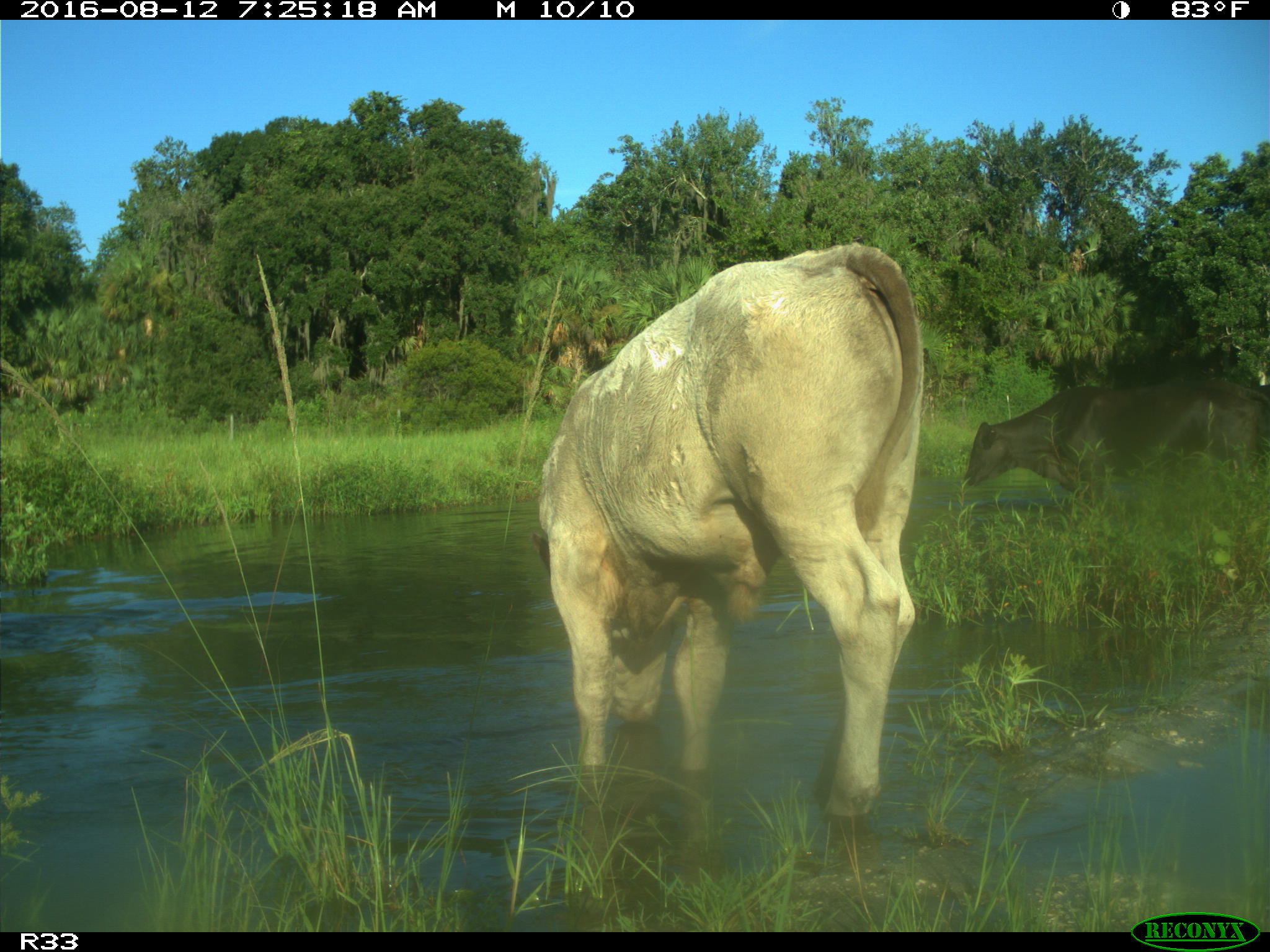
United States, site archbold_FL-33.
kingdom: Animalia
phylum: Chordata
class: Mammalia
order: Artiodactyla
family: Bovidae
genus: Bos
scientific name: Bos taurus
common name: domestic cow